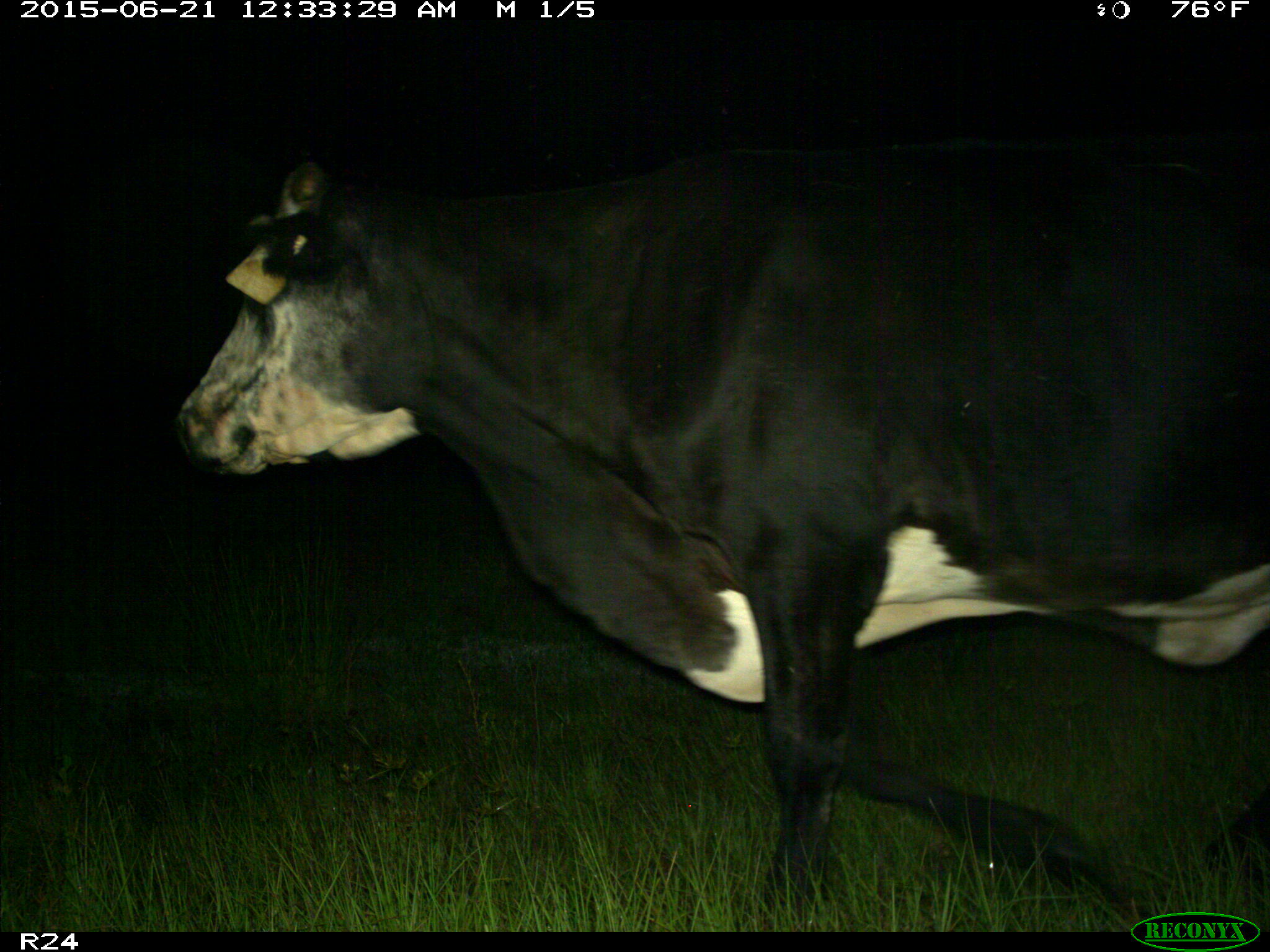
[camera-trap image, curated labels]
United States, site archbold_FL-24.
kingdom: Animalia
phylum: Chordata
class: Mammalia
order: Artiodactyla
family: Bovidae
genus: Bos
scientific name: Bos taurus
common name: domestic cow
Bos taurus (domestic cow).